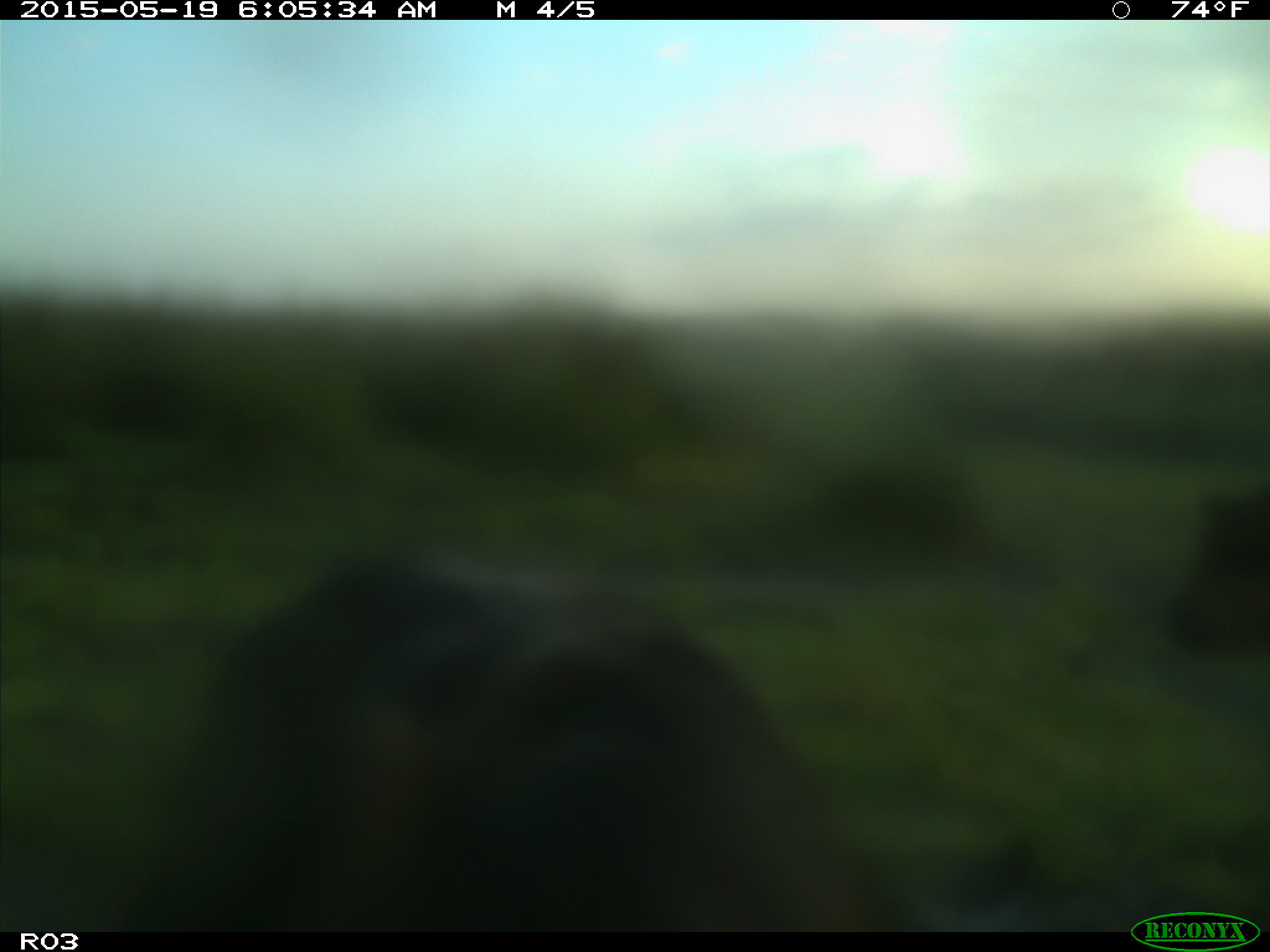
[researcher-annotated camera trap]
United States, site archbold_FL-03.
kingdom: Animalia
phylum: Chordata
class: Mammalia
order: Artiodactyla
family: Bovidae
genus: Bos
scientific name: Bos taurus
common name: domestic cow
Bos taurus (domestic cow).